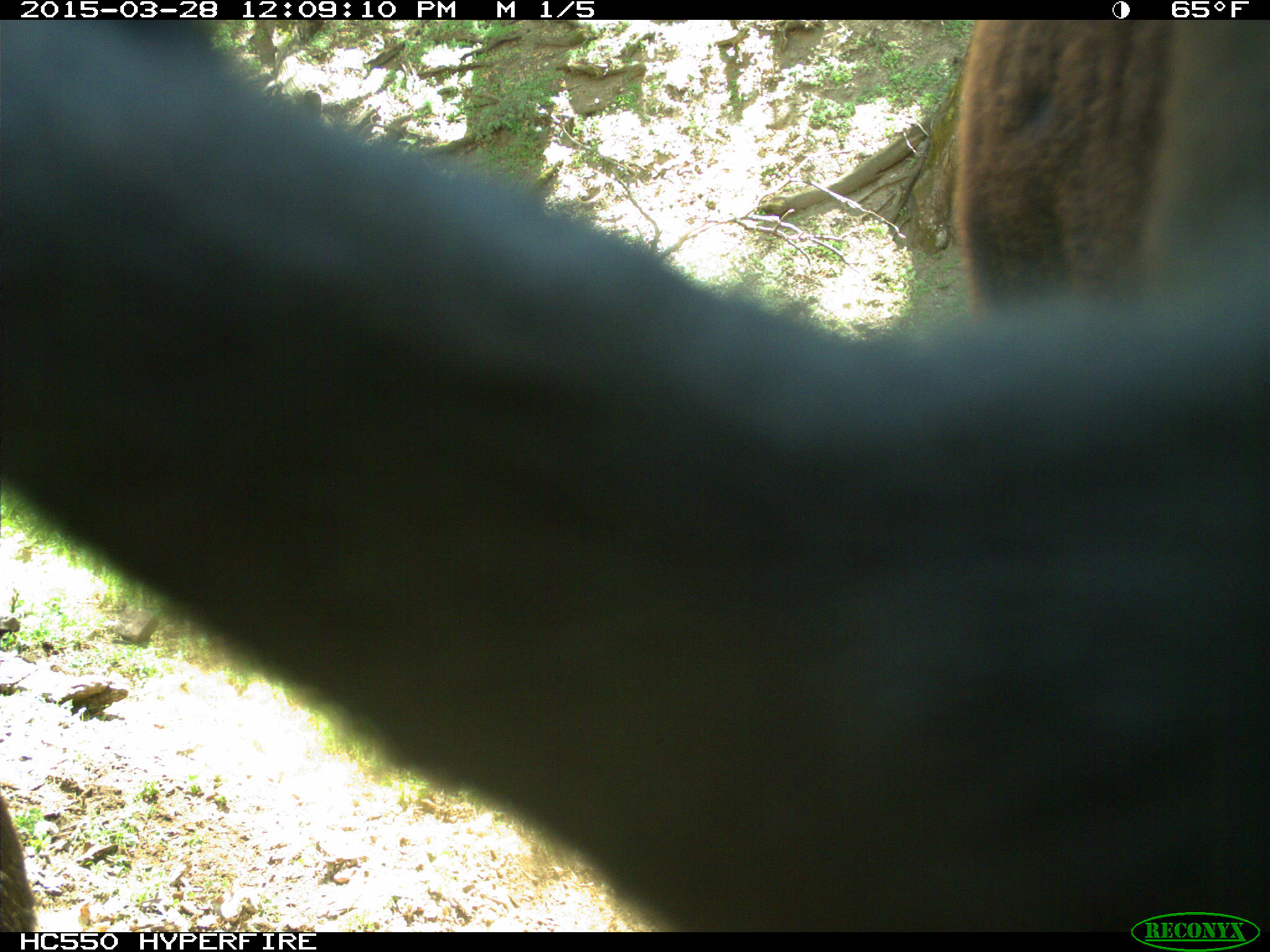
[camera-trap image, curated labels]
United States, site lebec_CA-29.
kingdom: Animalia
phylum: Chordata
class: Mammalia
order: Artiodactyla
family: Bovidae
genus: Bos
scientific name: Bos taurus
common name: domestic cow